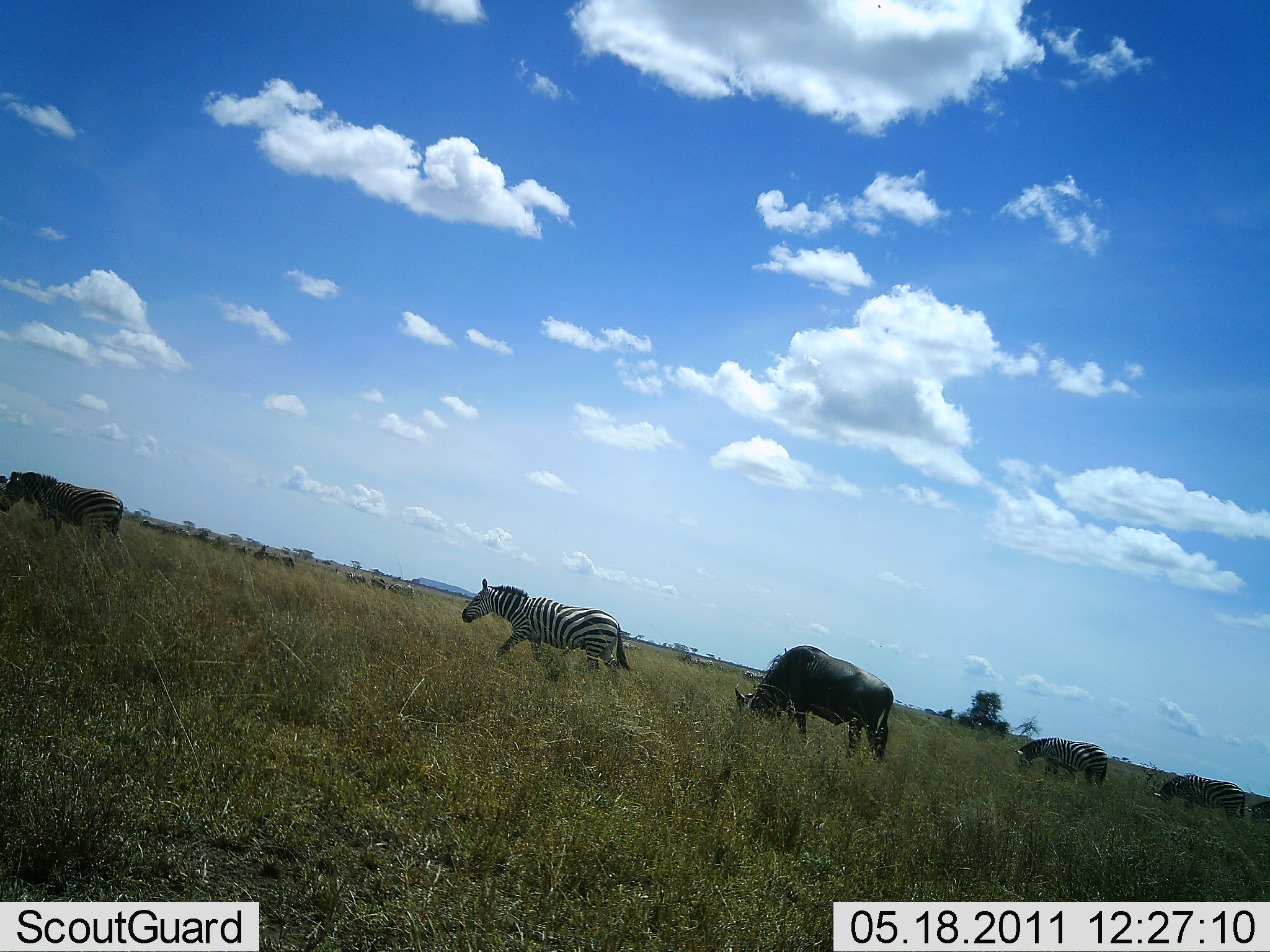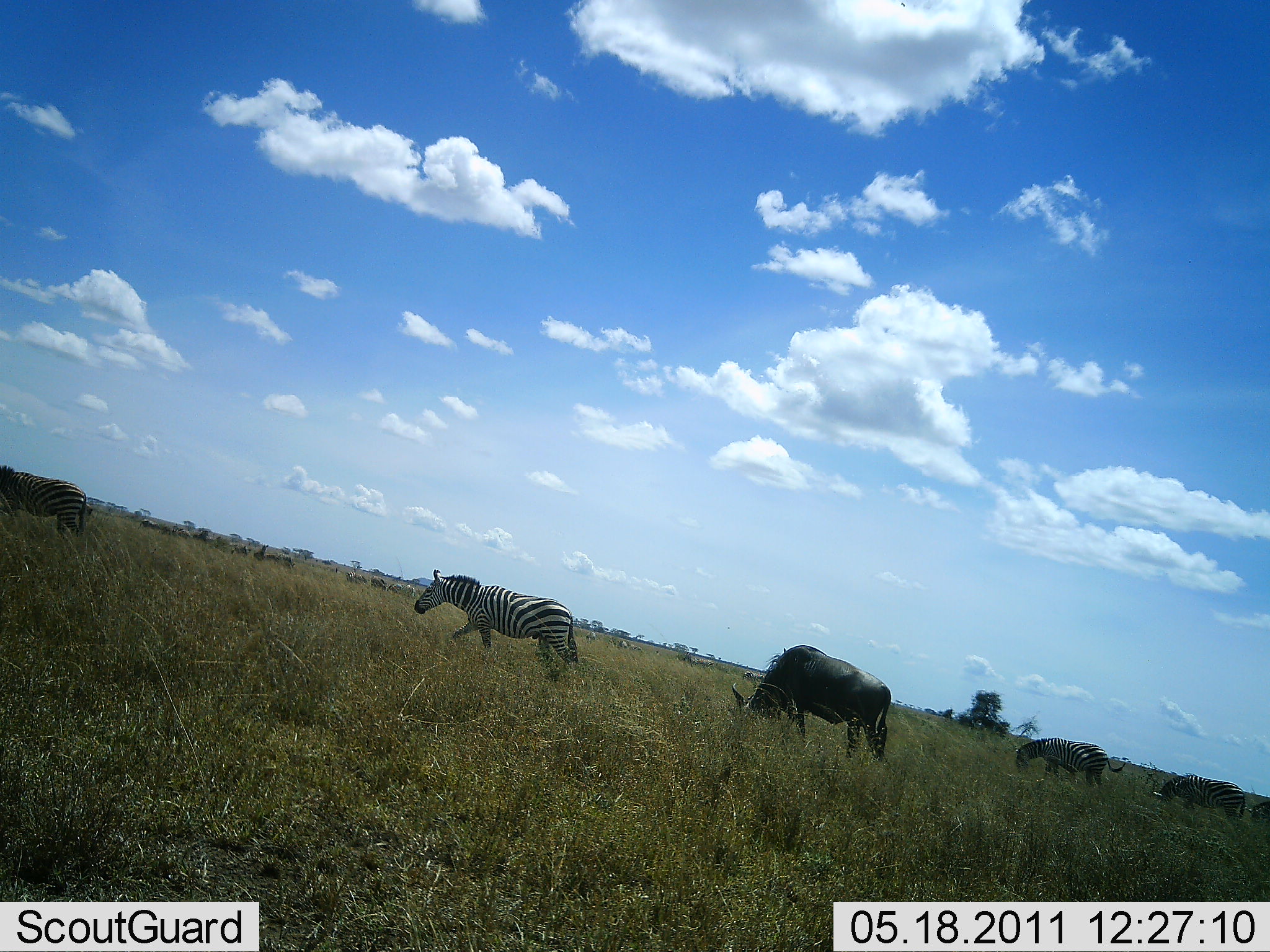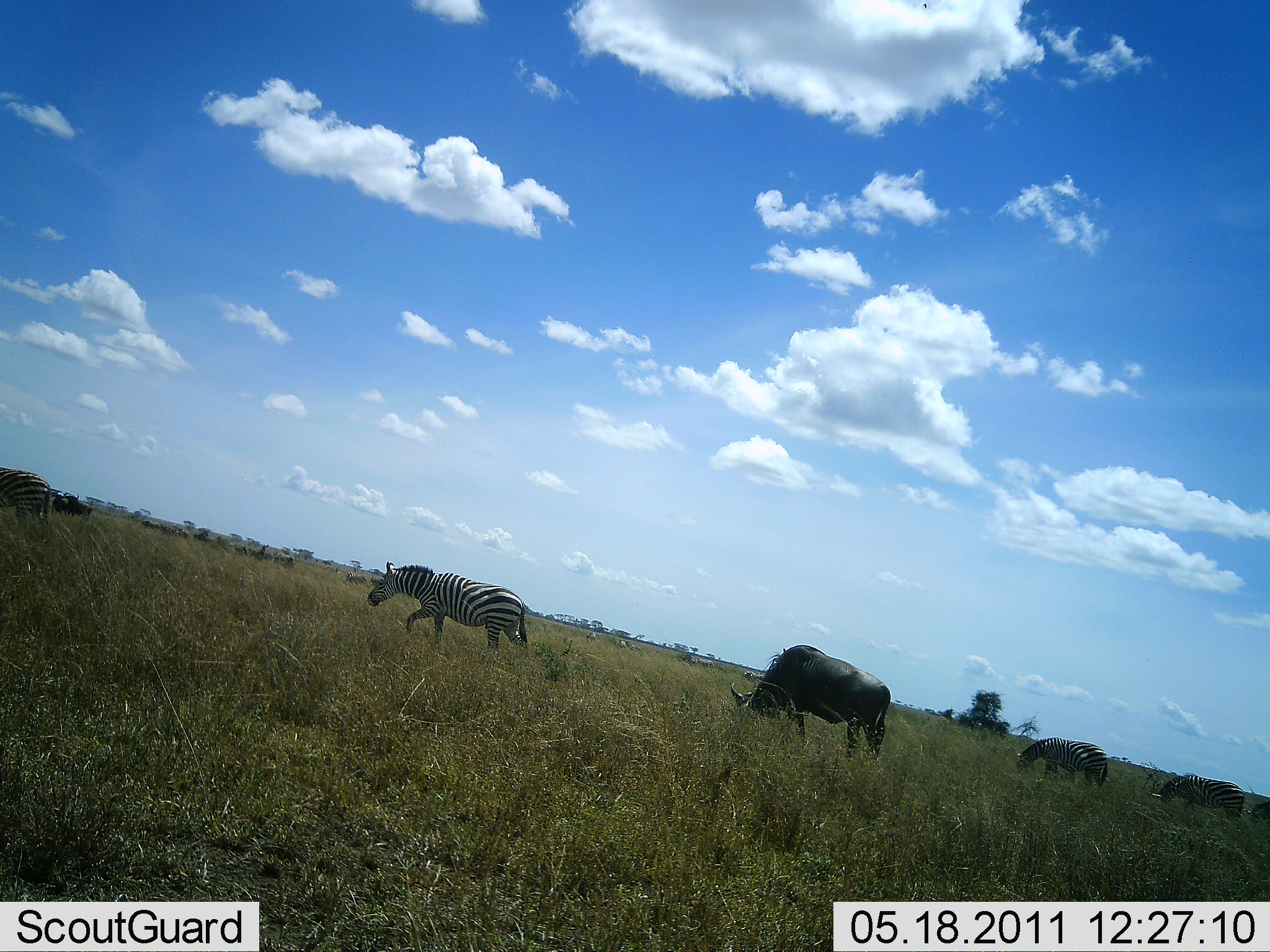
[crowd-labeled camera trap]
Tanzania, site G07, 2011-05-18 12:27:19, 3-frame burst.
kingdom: Animalia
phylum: Chordata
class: Mammalia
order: Artiodactyla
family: Bovidae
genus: Connochaetes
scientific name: Connochaetes taurinus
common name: blue wildebeest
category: wildebeest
Wildebeest (blue wildebeest) (Connochaetes taurinus), count 1. Behavior (volunteer vote fractions): standing 17%, resting 0%, moving 0%, interacting 0%. Young present (vote fraction): 0%. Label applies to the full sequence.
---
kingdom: Animalia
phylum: Chordata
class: Mammalia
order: Perissodactyla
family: Equidae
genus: Equus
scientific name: Equus quagga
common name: plains zebra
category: zebra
Zebra (plains zebra) (Equus quagga), count 5. Behavior (volunteer vote fractions): standing 0%, resting 0%, moving 73%, interacting 0%. Young present (vote fraction): 0%. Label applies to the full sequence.